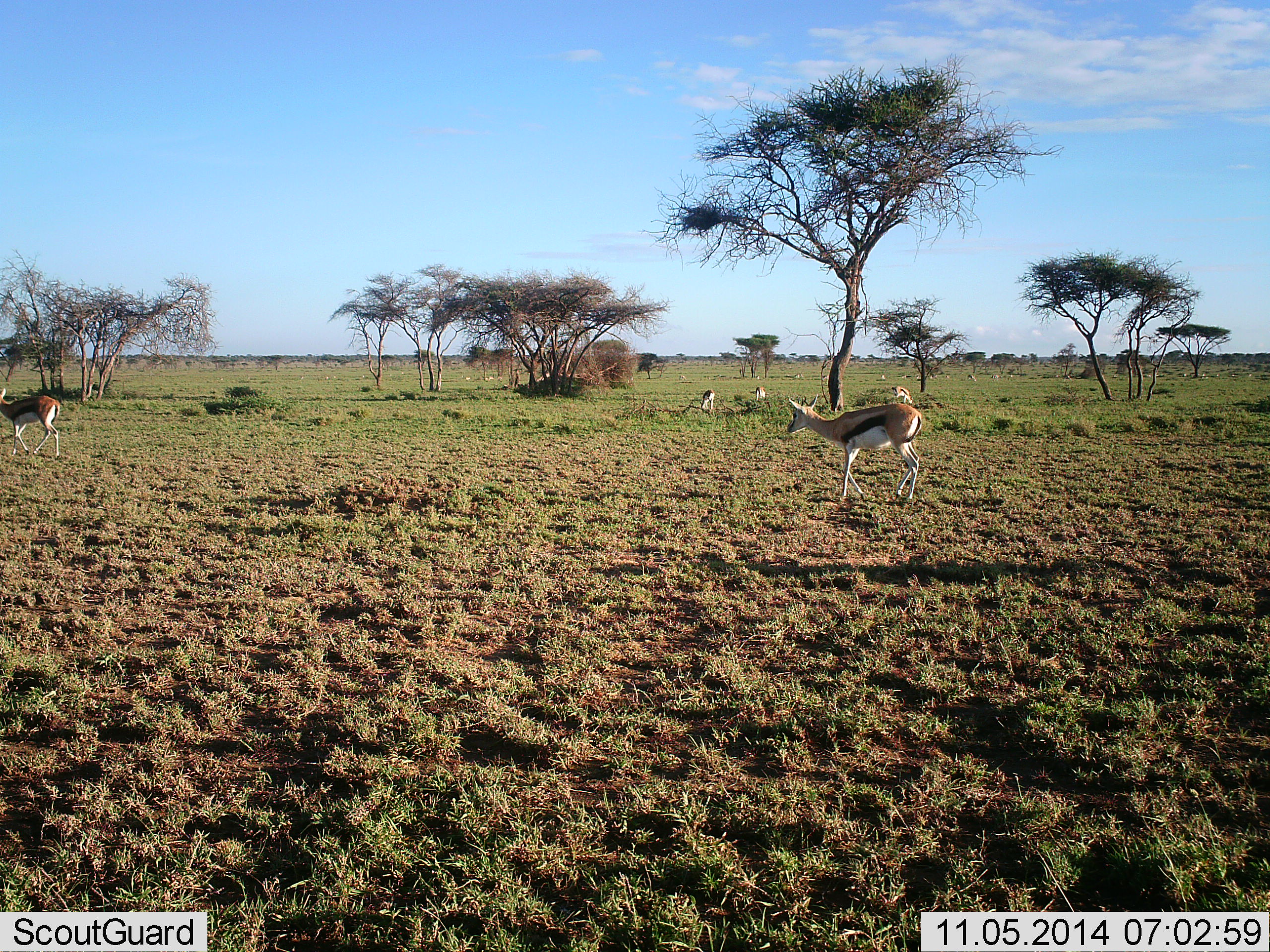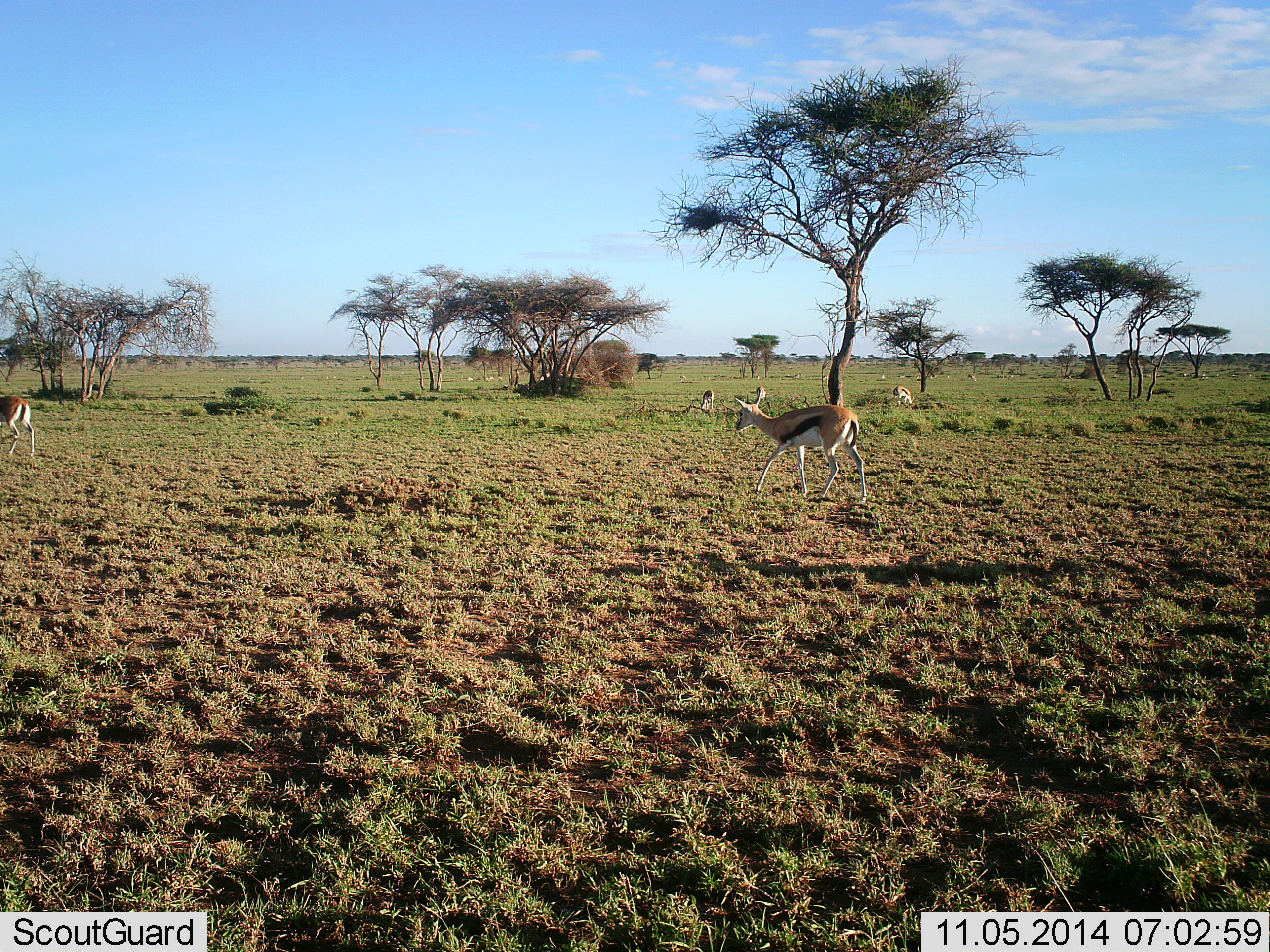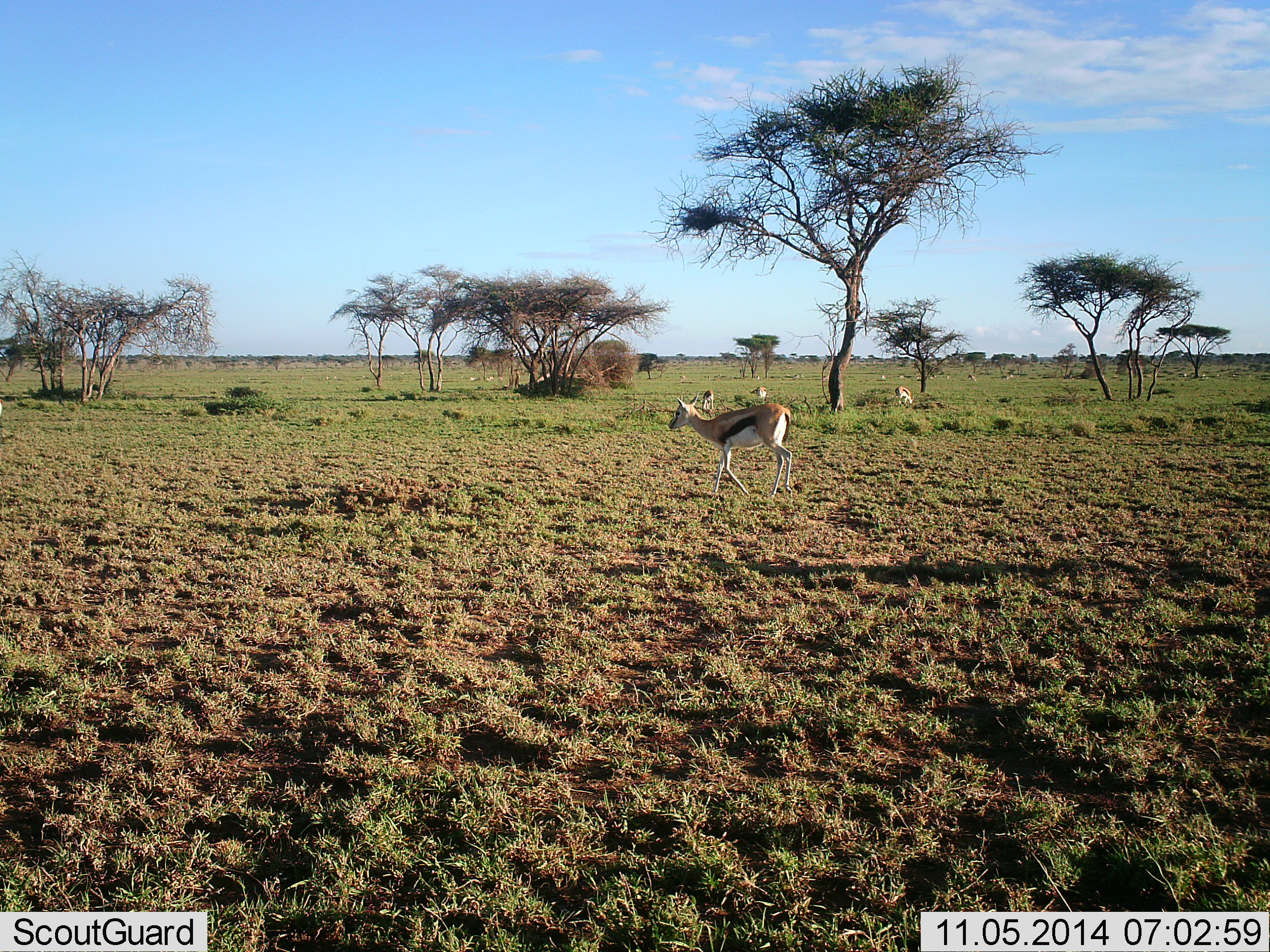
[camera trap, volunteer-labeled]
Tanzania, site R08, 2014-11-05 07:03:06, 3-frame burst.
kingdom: Animalia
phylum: Chordata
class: Mammalia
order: Artiodactyla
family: Bovidae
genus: Eudorcas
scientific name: Eudorcas thomsonii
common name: thomson's gazelle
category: gazellethomsons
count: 5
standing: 50%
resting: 10%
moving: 80%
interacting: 0%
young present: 0%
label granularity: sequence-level